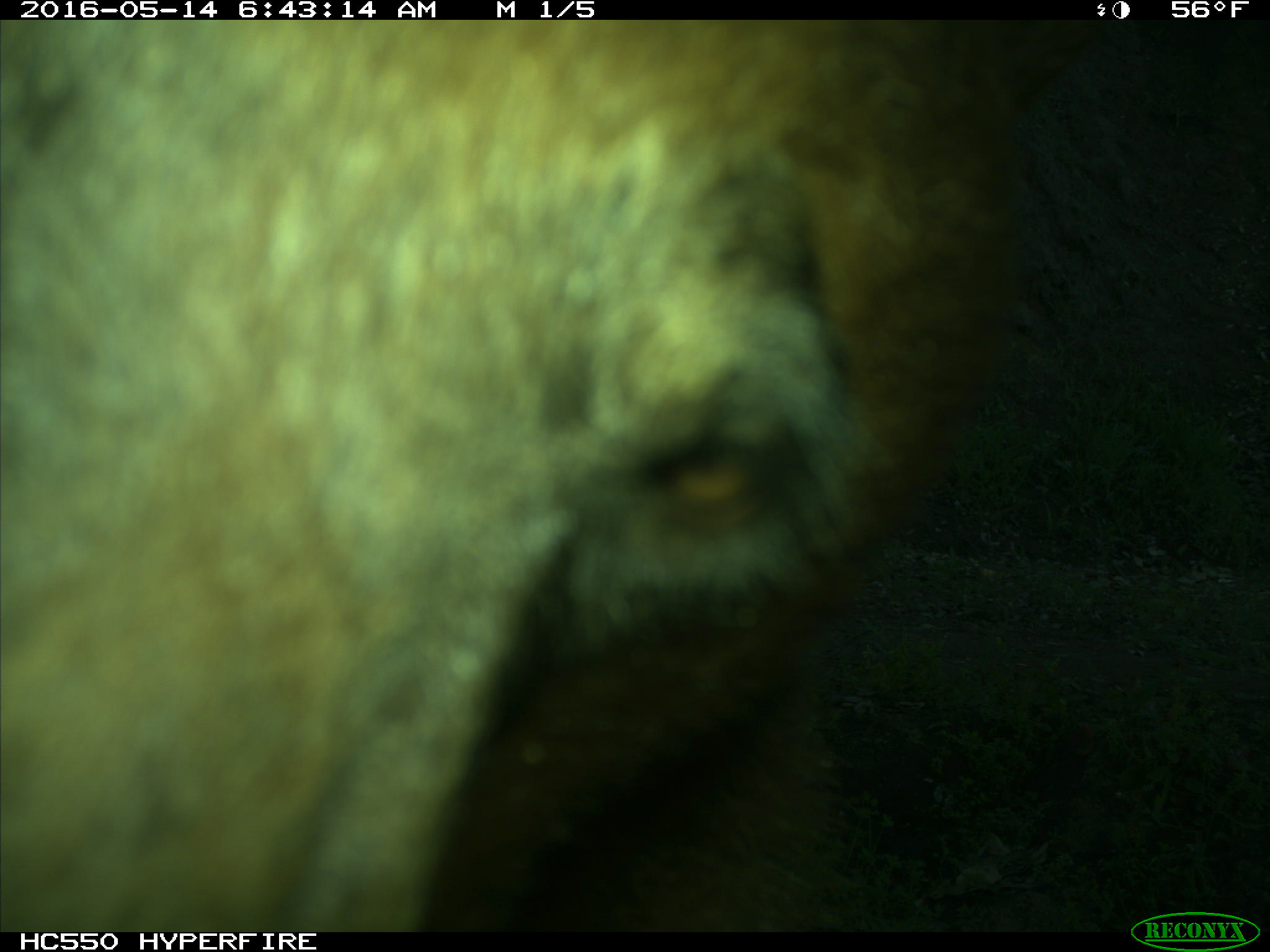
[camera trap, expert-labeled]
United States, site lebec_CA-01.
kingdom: Animalia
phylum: Chordata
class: Mammalia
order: Carnivora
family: Ursidae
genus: Ursus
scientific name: Ursus americanus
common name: american black bear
Ursus americanus (american black bear).